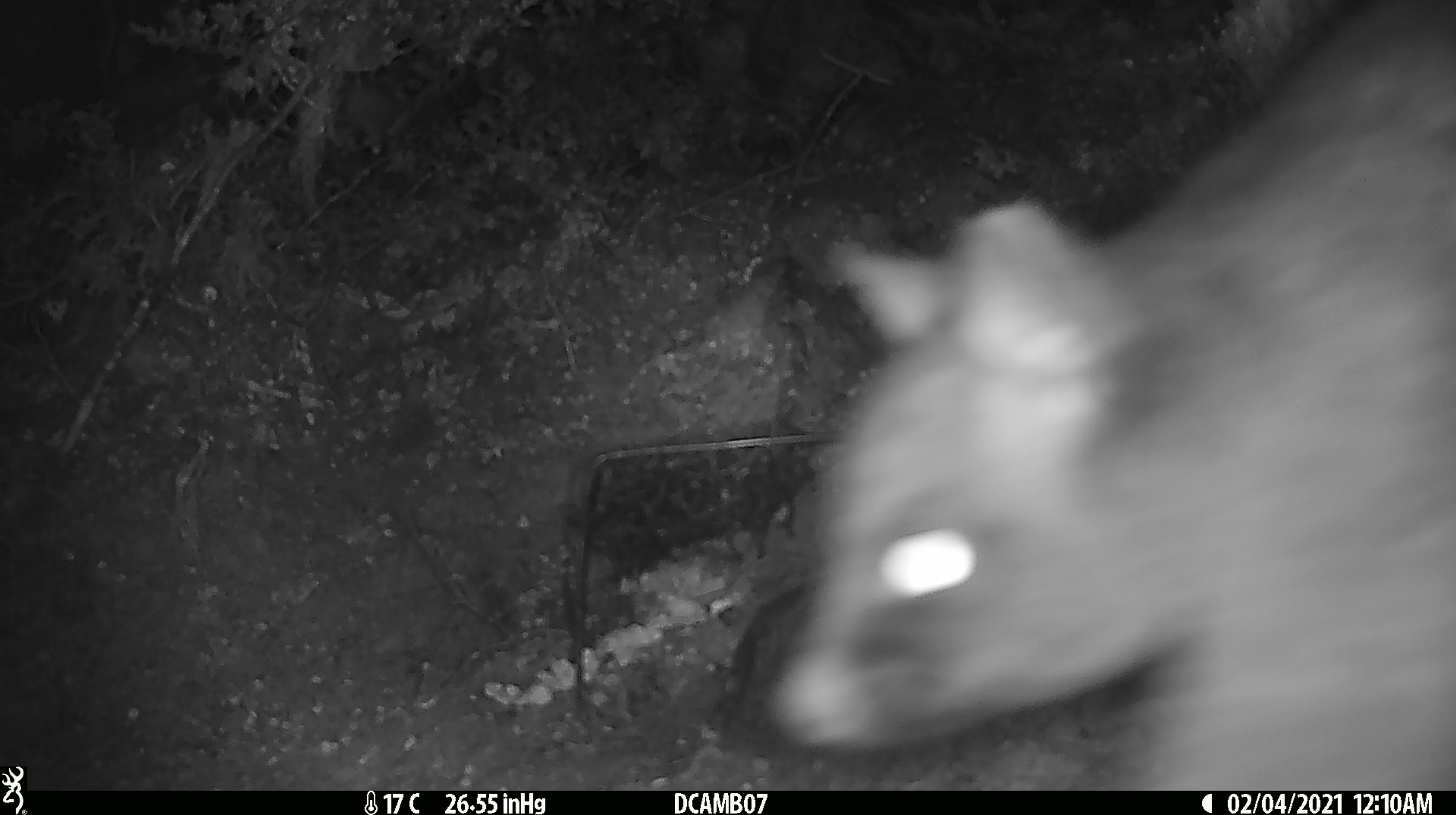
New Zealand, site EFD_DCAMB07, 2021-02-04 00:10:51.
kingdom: Animalia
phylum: Chordata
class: Mammalia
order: Diprotodontia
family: Phalangeridae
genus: Trichosurus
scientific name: Trichosurus vulpecula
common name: common brushtail possum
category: possum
Possum (common brushtail possum) (Trichosurus vulpecula).